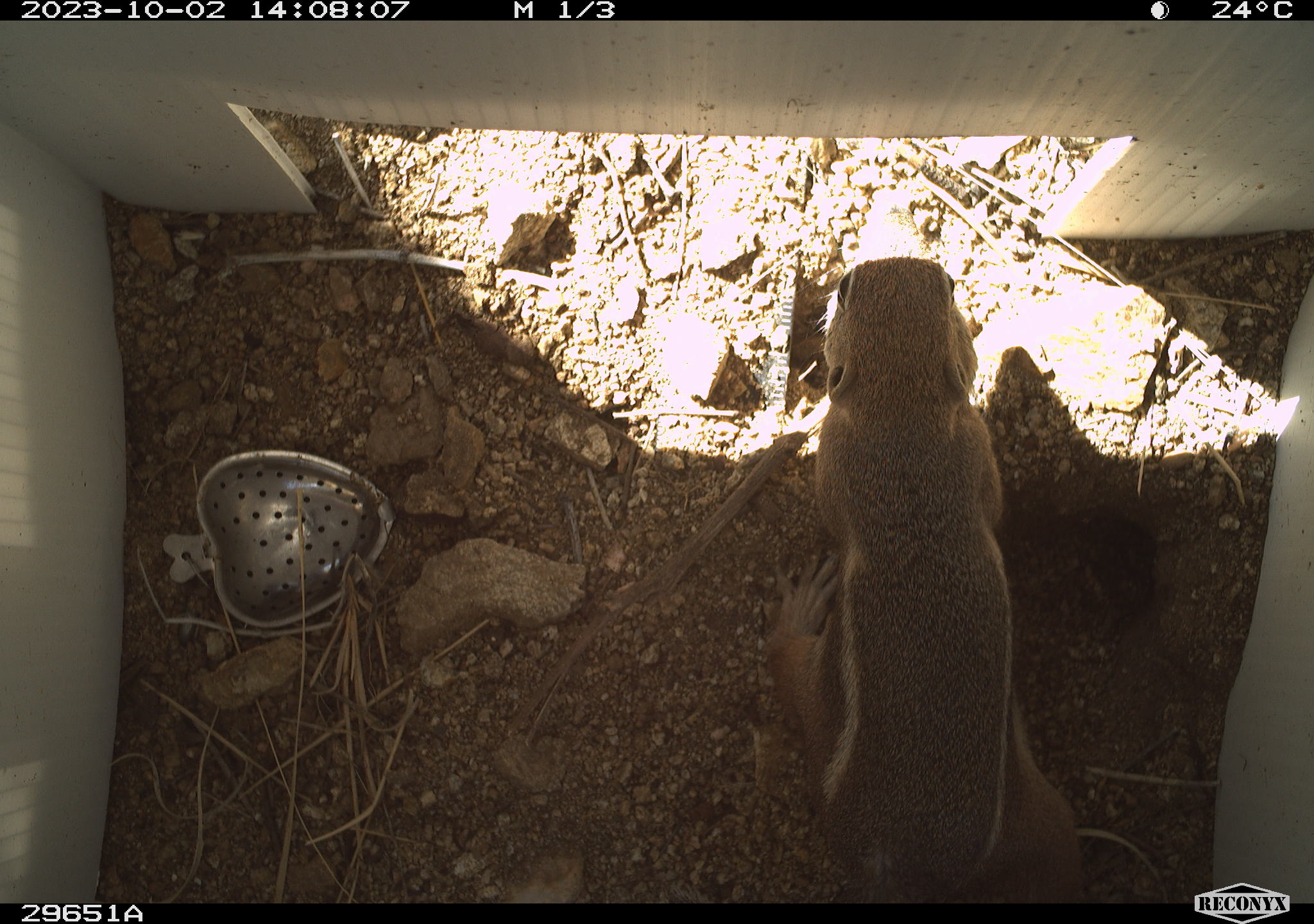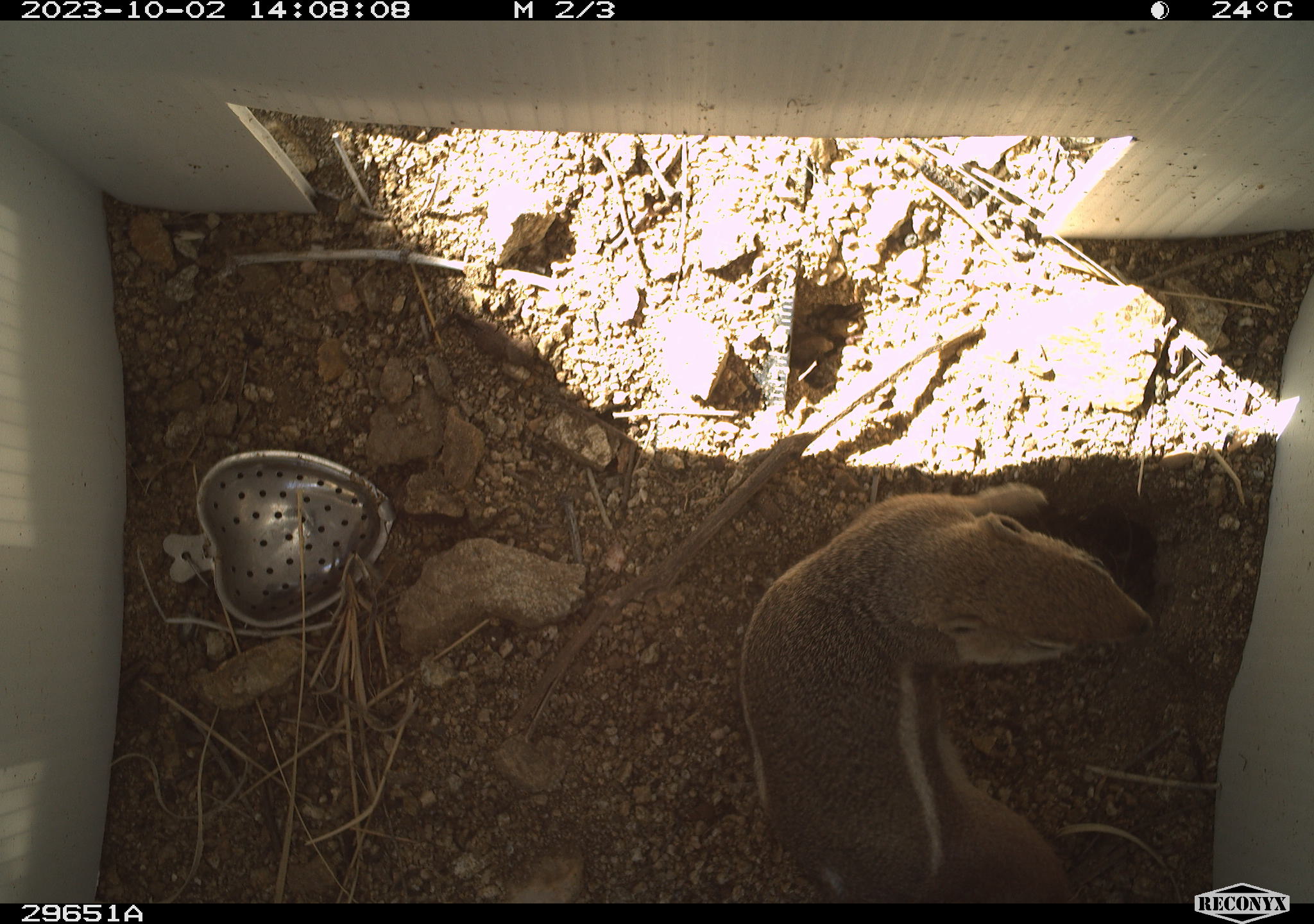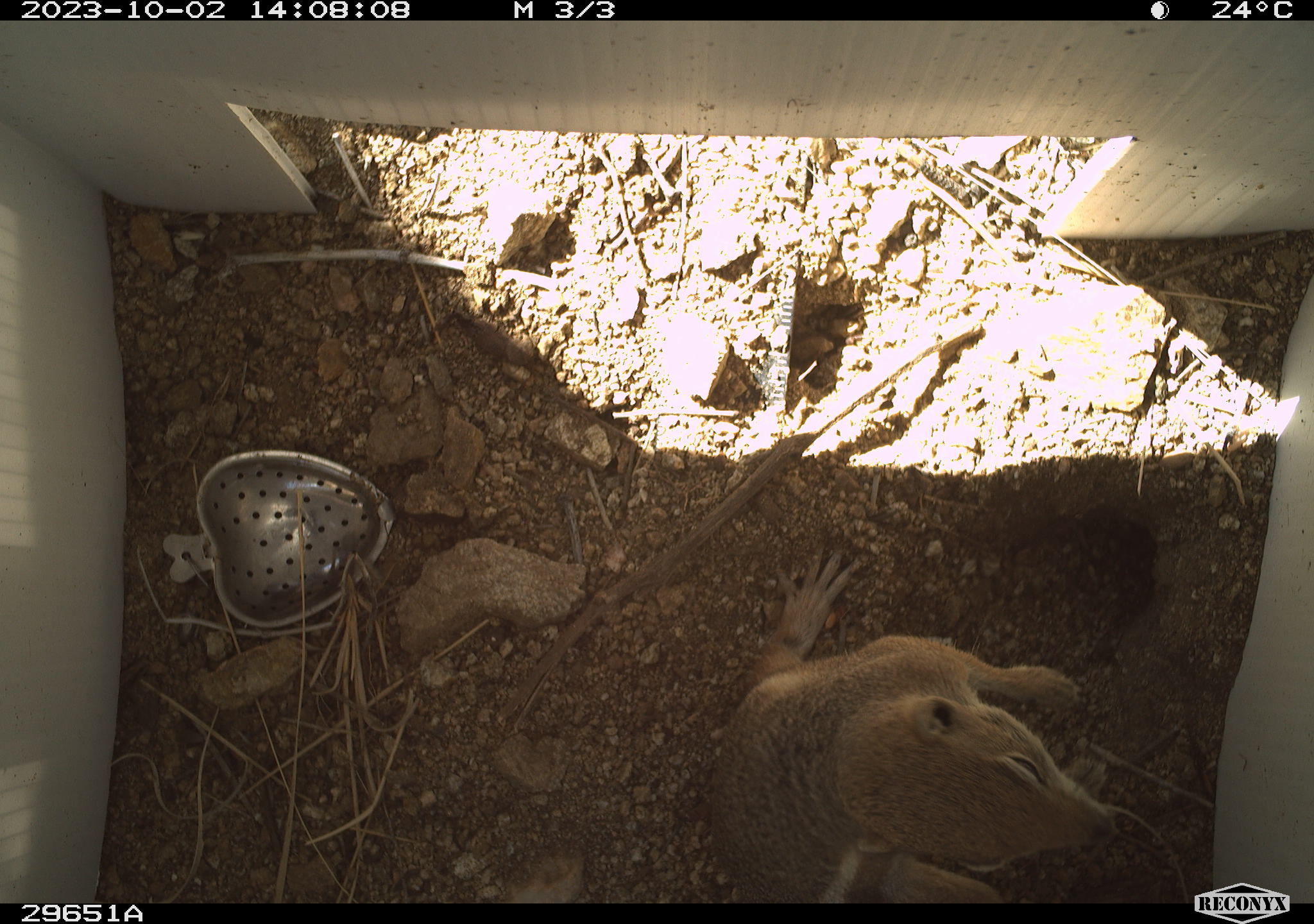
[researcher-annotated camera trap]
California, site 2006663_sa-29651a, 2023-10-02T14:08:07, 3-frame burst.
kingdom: Animalia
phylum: Chordata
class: Mammalia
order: Rodentia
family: Sciuridae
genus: Ammospermophilus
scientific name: Ammospermophilus leucurus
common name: white-tailed antelope squirrel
White-tailed antelope squirrel (Ammospermophilus leucurus).